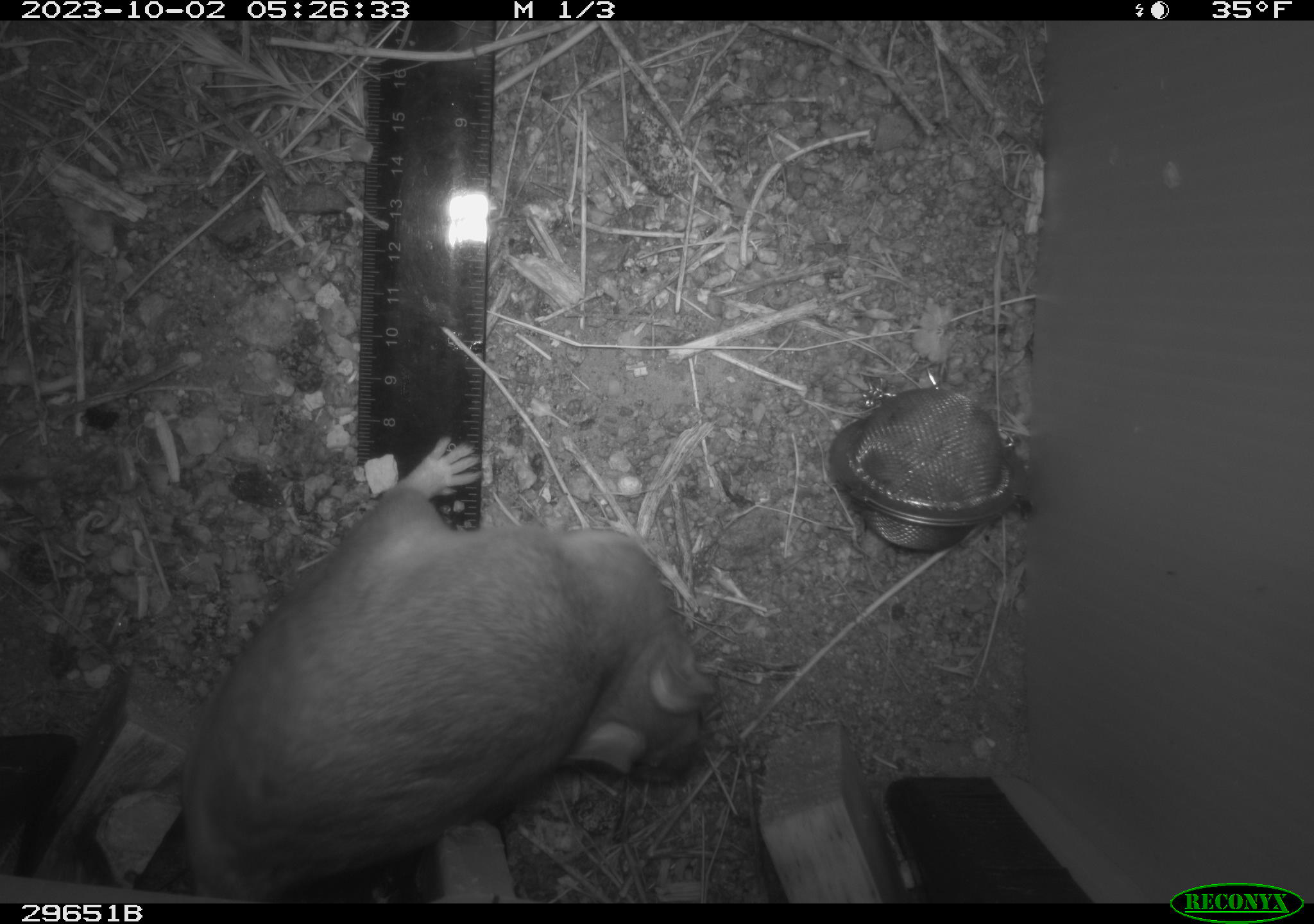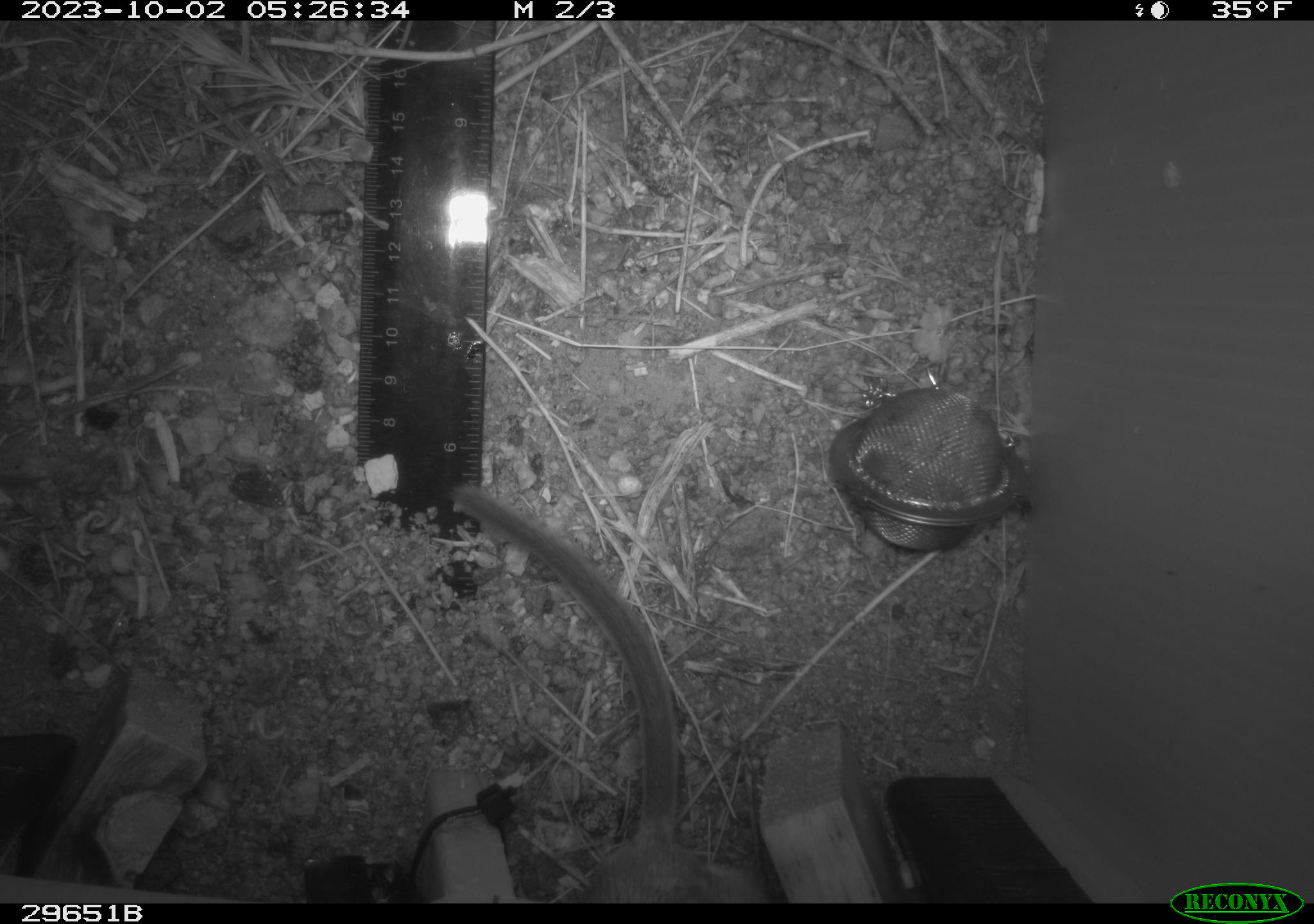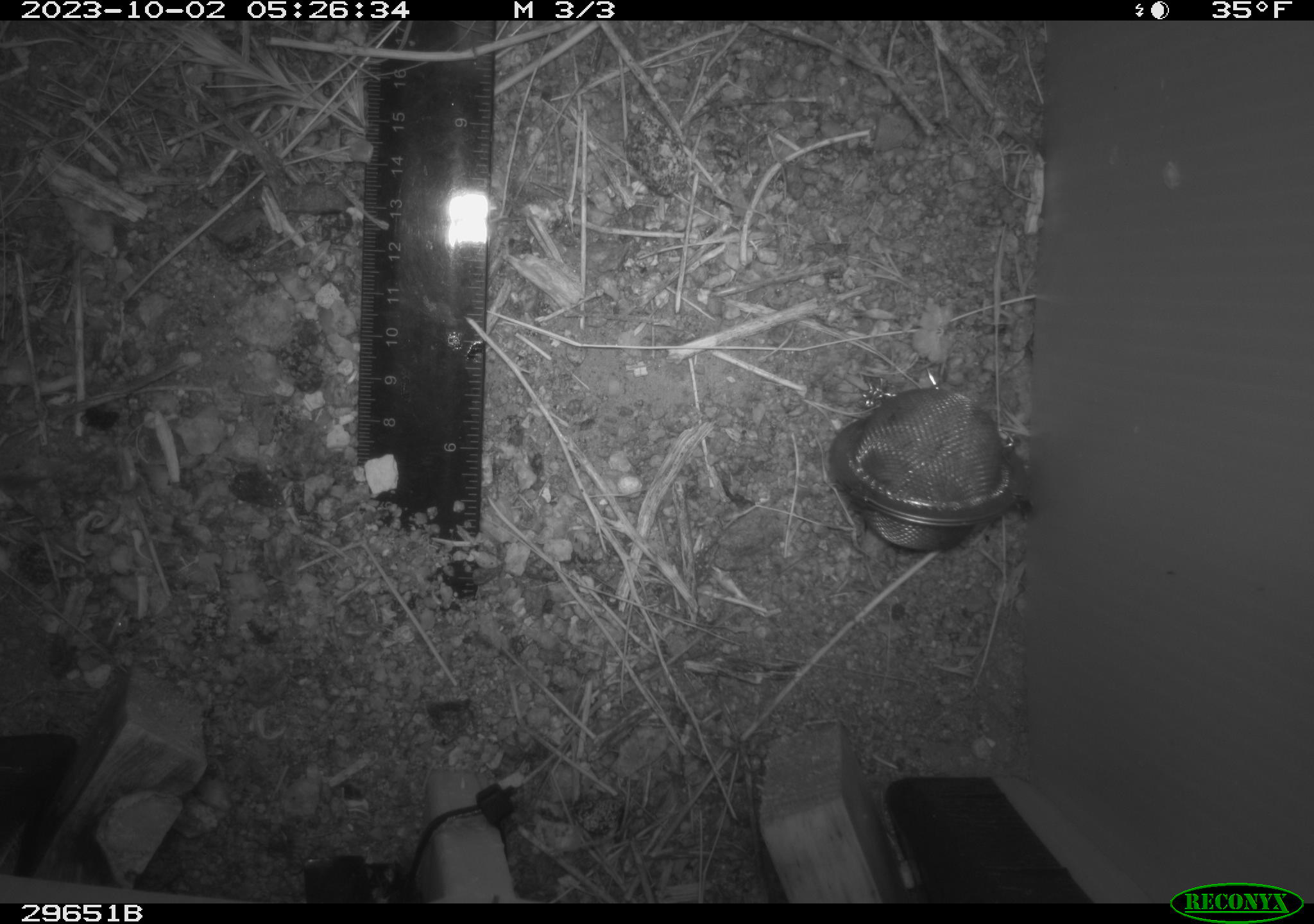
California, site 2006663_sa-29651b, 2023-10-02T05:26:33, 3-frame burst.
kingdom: Animalia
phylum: Chordata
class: Mammalia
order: Rodentia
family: Cricetidae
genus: Neotoma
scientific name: Neotoma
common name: pack rat or woodrat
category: neotoma species